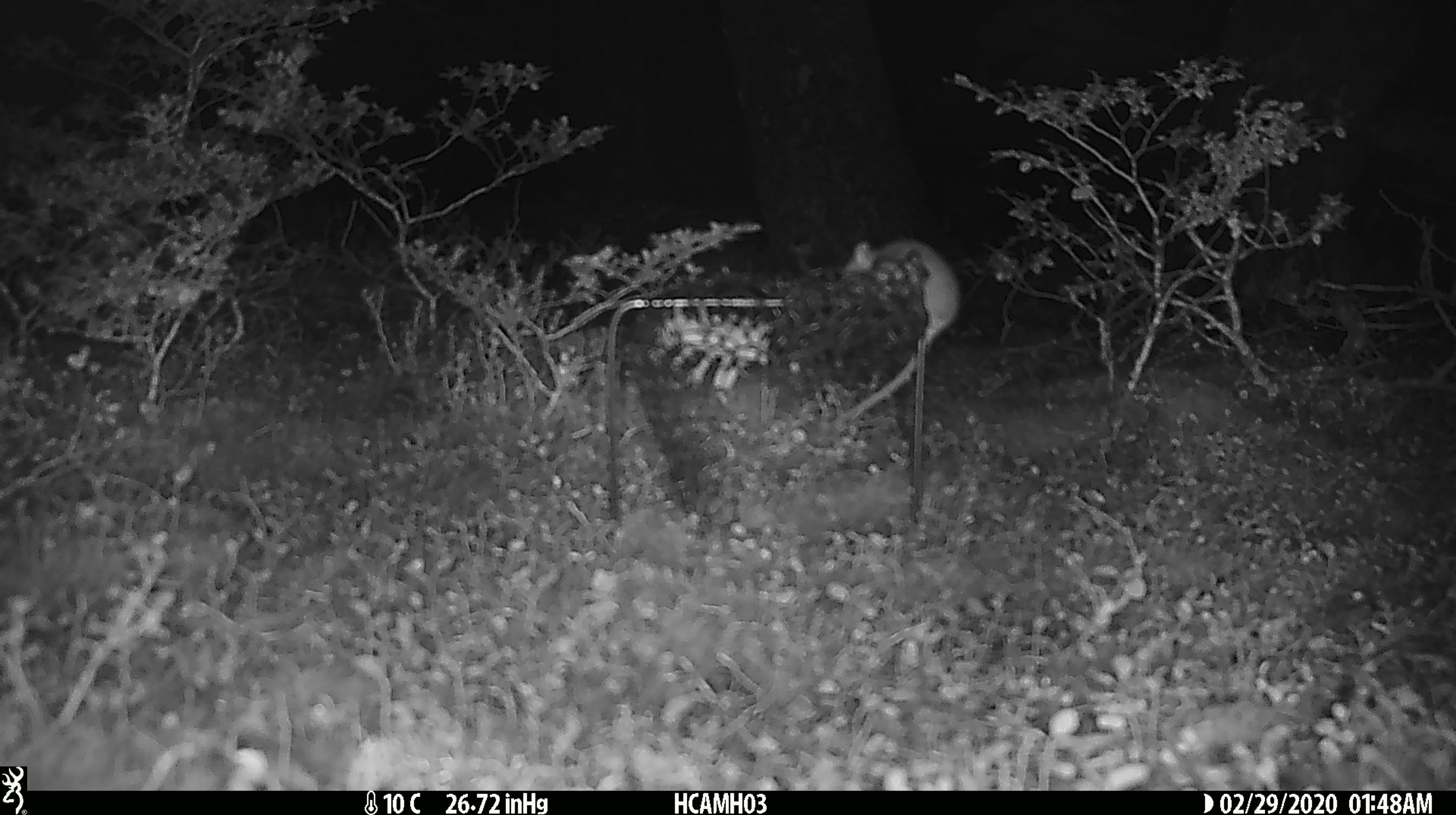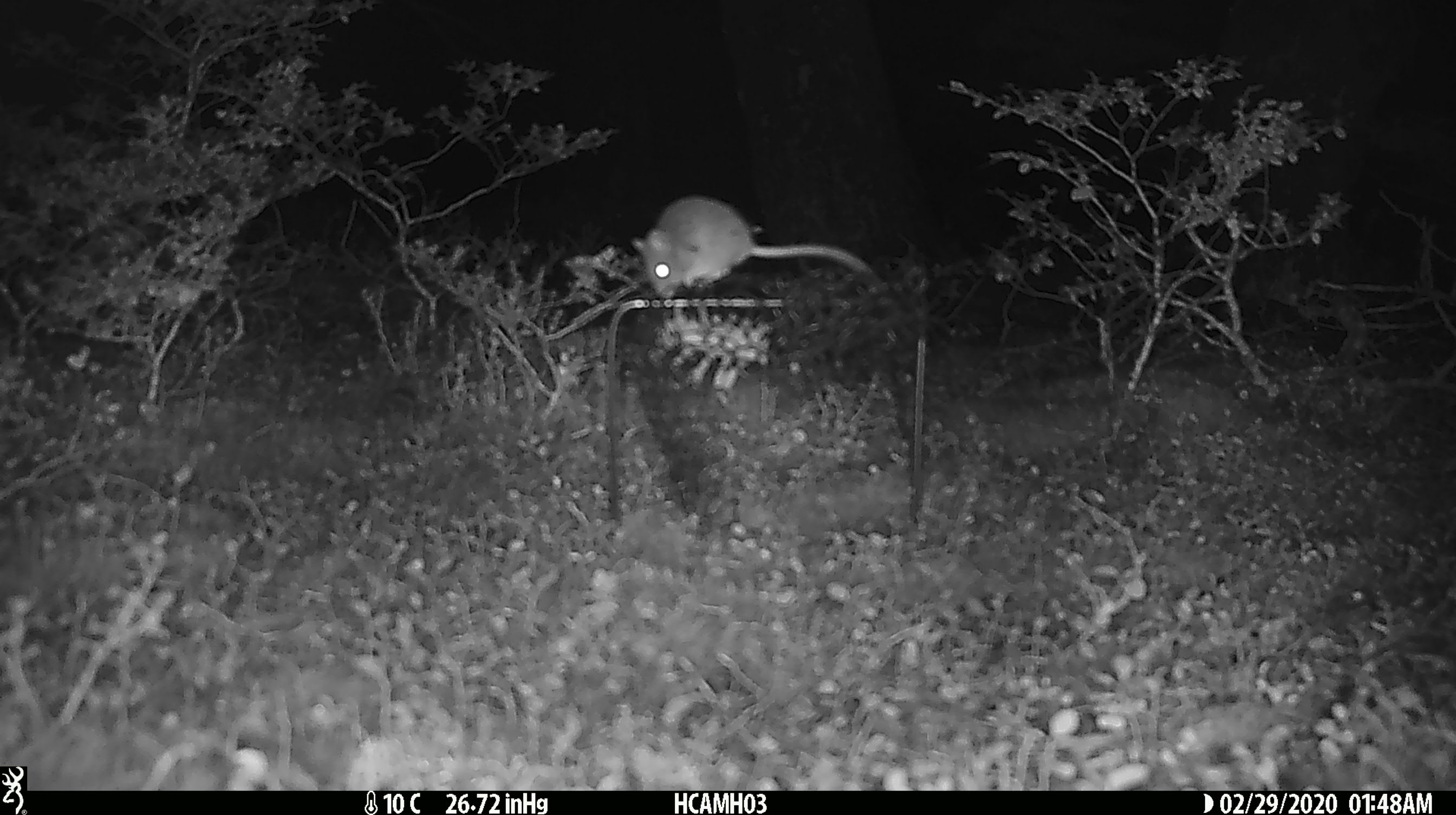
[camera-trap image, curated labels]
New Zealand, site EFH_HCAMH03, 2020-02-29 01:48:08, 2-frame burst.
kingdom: Animalia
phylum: Chordata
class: Mammalia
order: Rodentia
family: Muridae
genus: Mus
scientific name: Mus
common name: mouse